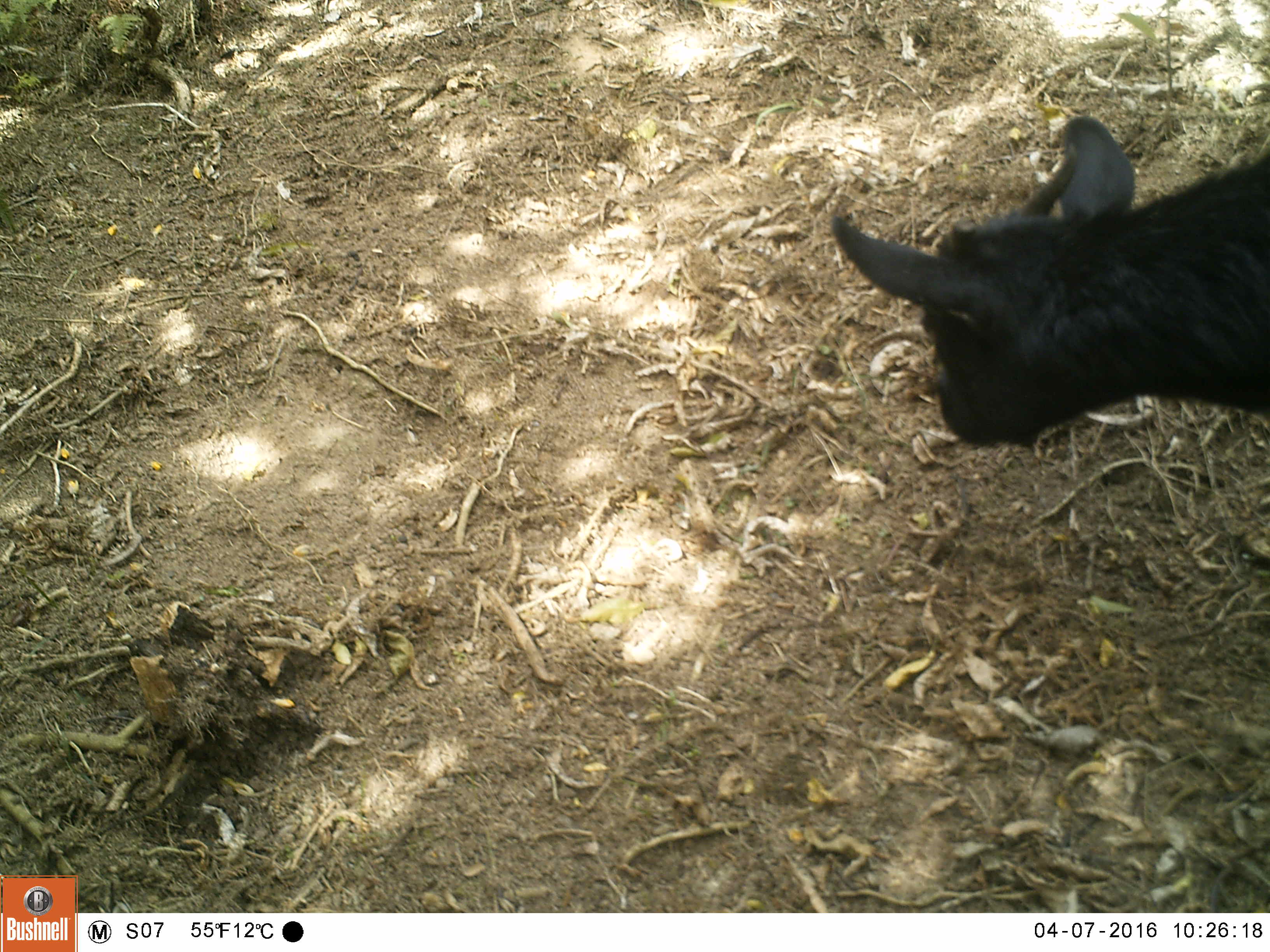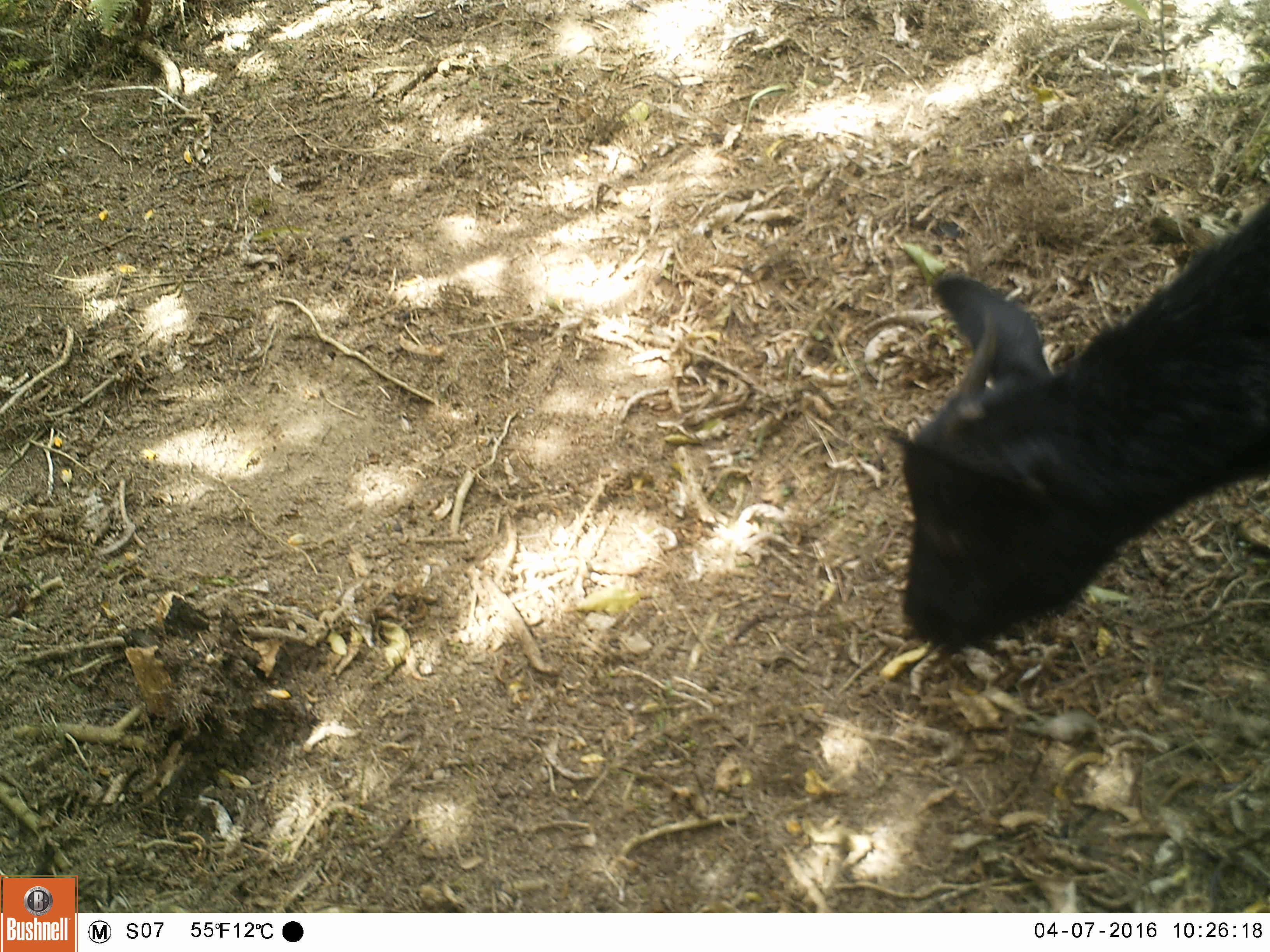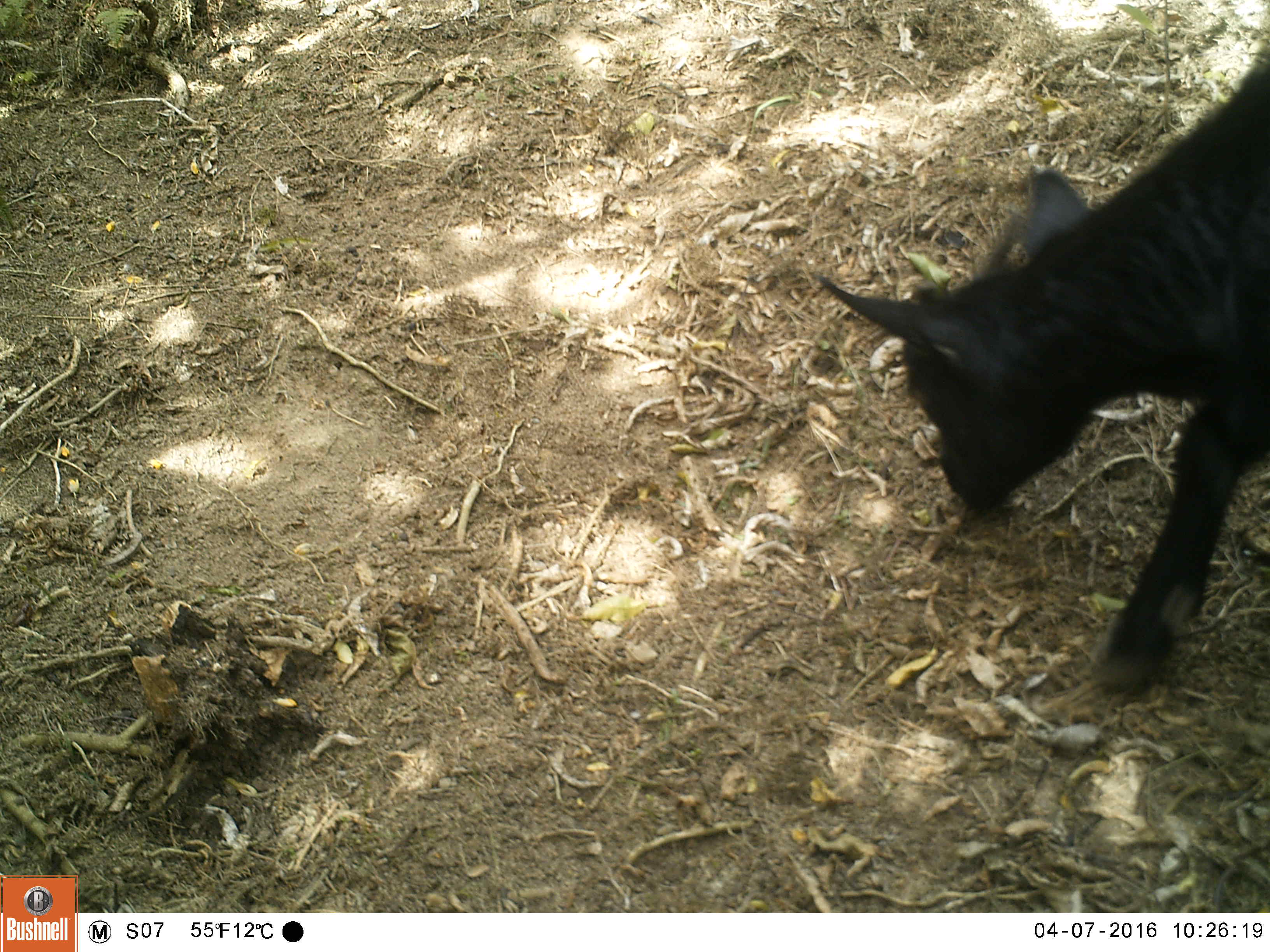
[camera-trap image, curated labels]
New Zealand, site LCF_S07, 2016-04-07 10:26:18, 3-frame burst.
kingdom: Animalia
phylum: Chordata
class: Mammalia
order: Artiodactyla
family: Bovidae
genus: Capra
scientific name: Capra hircus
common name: goat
Goat (Capra hircus).